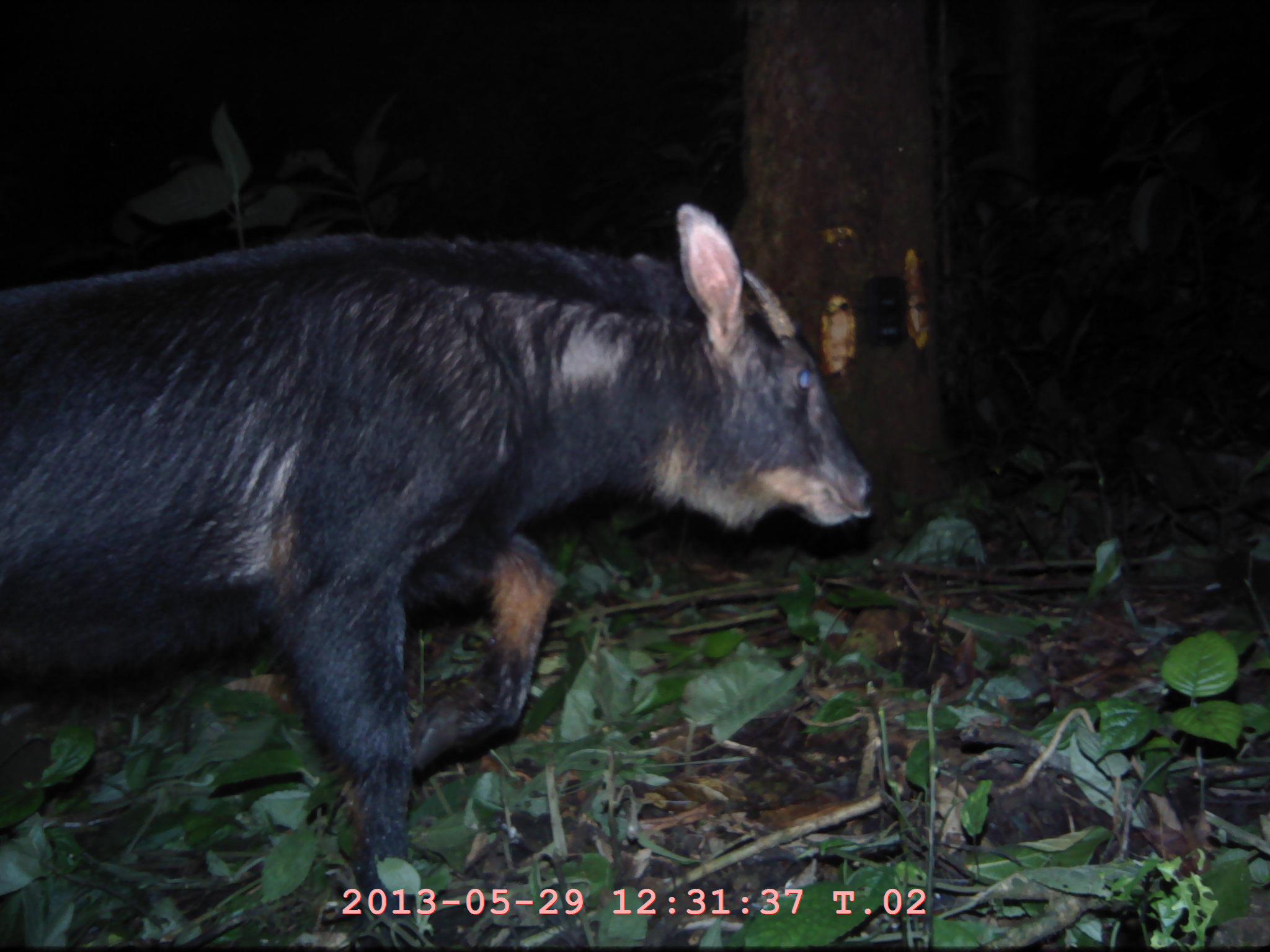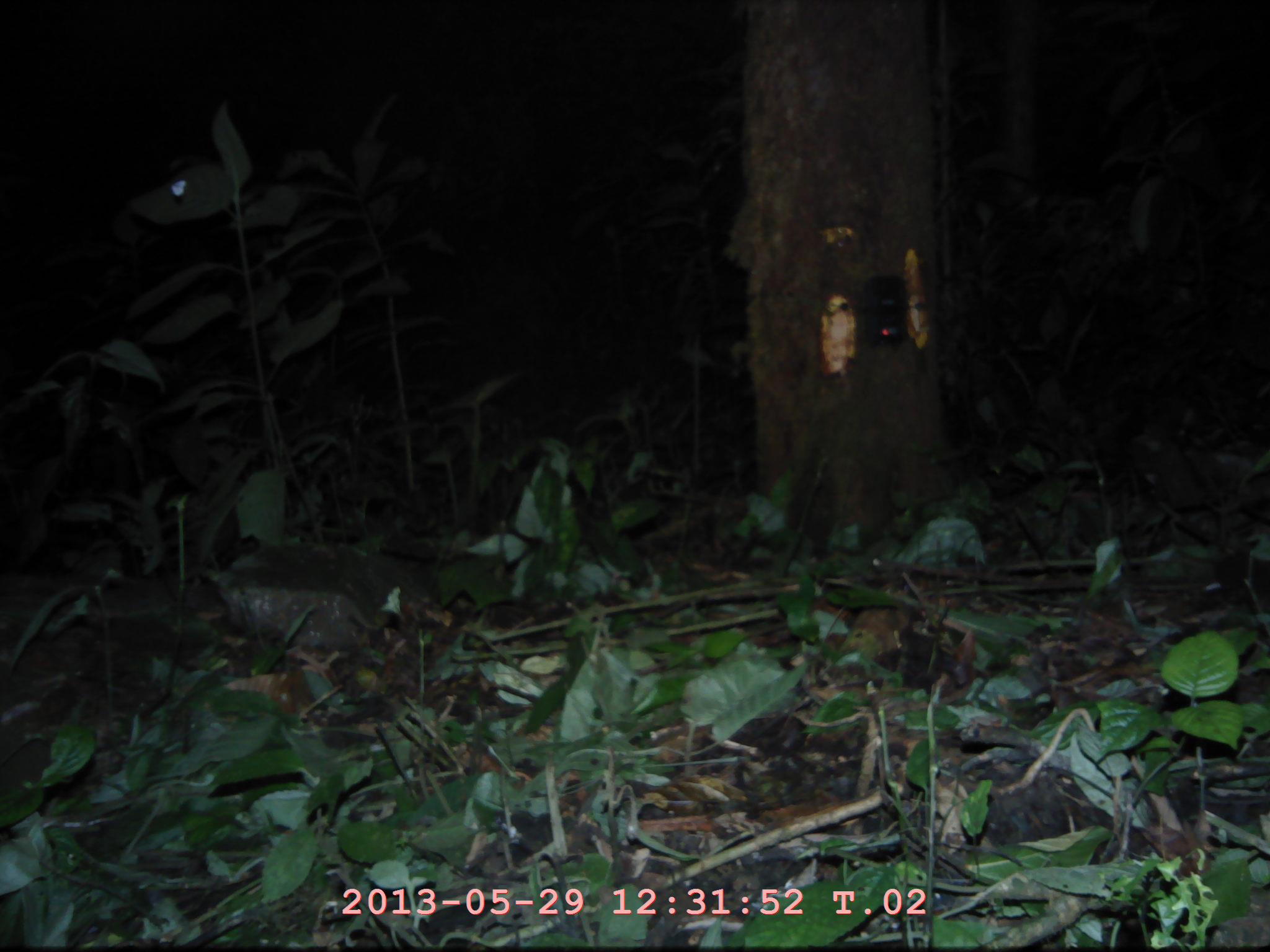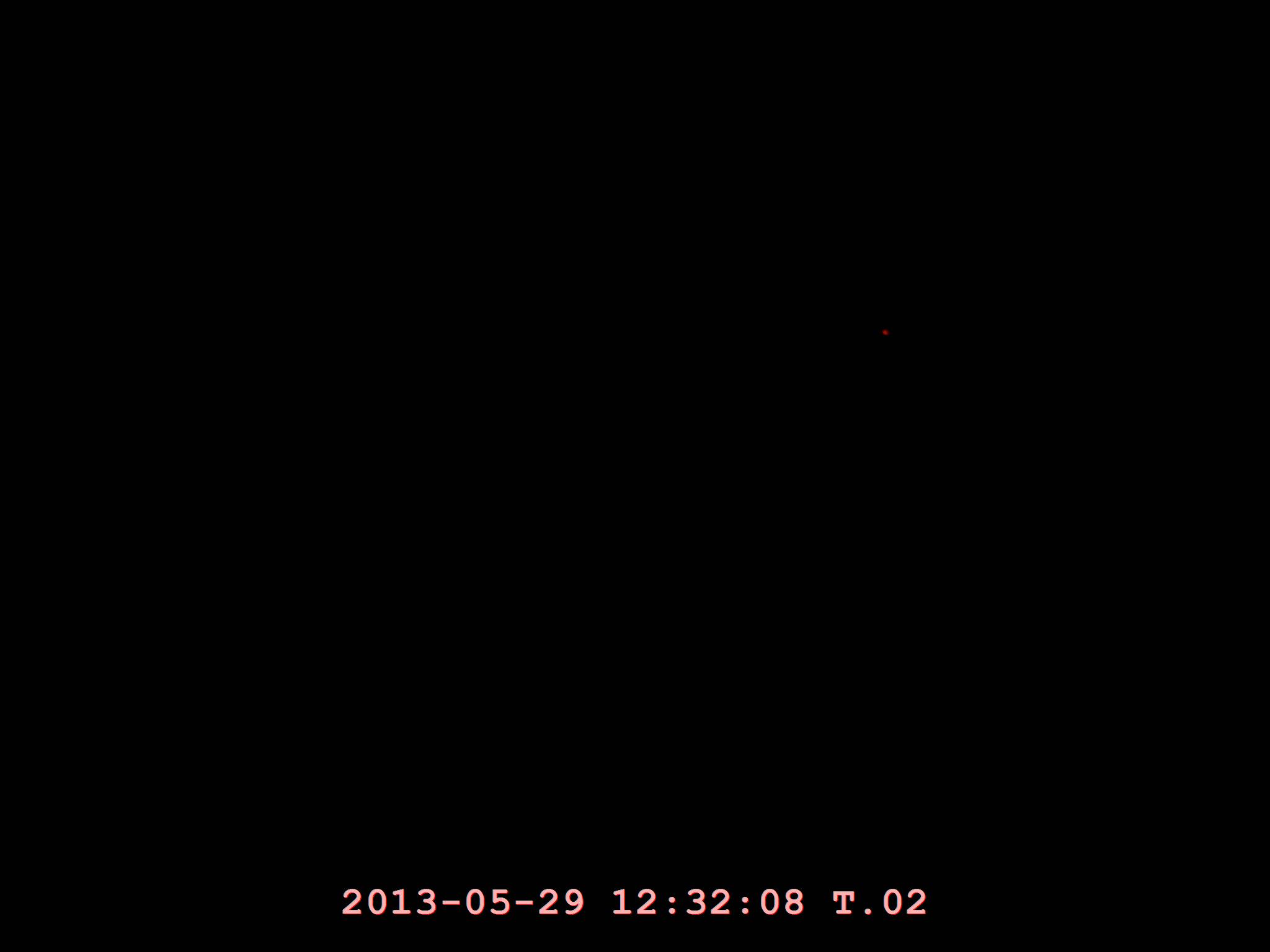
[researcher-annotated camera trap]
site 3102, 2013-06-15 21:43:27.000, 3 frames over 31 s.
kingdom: Animalia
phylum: Chordata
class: Mammalia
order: Artiodactyla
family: Bovidae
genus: Capricornis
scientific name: Capricornis sumatraensis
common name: southern serow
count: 1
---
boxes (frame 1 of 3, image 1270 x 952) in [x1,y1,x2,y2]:
capricornis sumatraensis: [0,197,875,952]